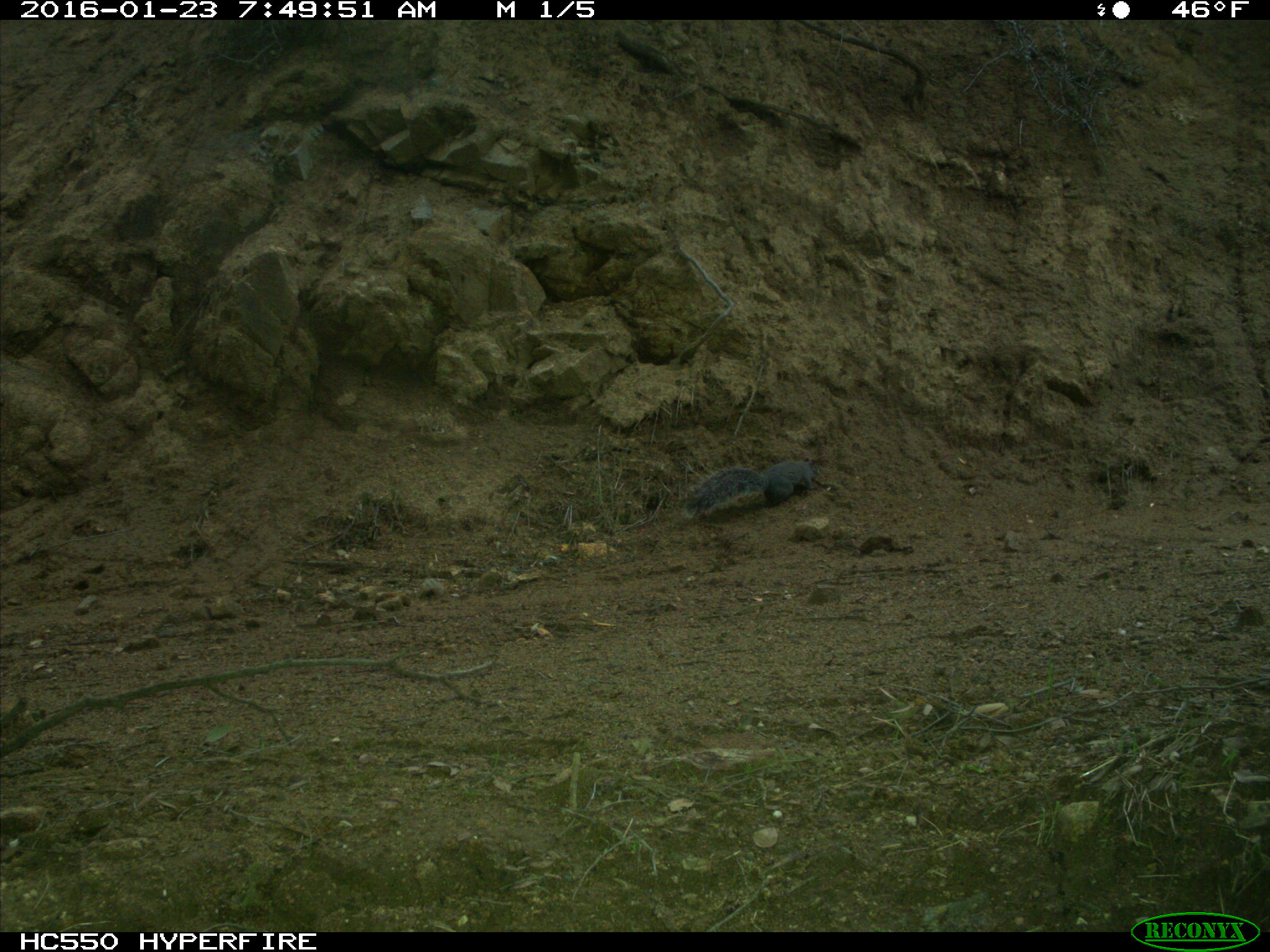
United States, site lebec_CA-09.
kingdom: Animalia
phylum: Chordata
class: Mammalia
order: Rodentia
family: Sciuridae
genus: Sciurus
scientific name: Sciurus carolinensis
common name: eastern gray squirrel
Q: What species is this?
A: Sciurus carolinensis (eastern gray squirrel).